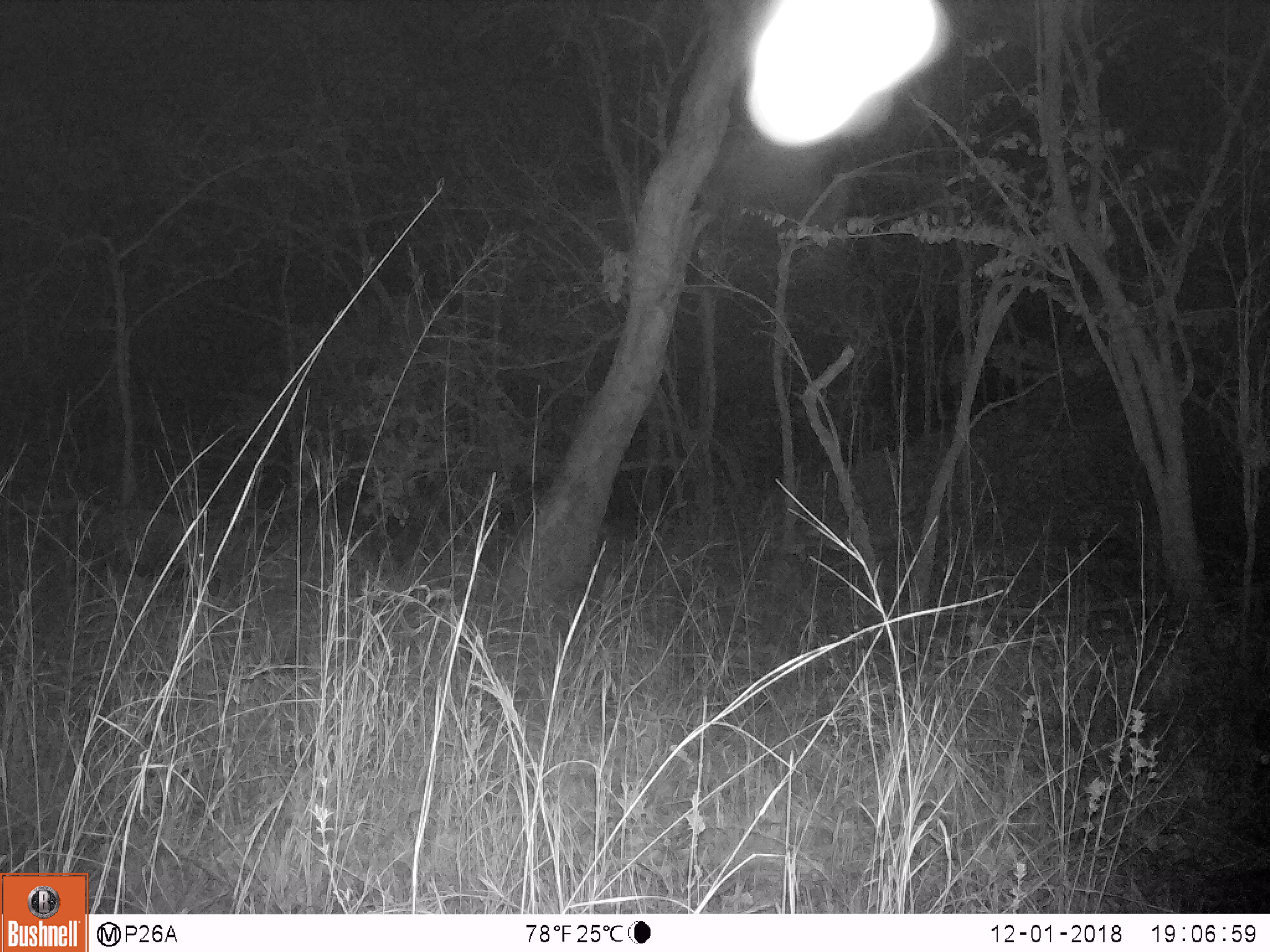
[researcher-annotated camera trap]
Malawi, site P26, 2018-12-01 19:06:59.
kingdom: Animalia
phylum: Chordata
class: Mammalia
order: Artiodactyla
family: Suidae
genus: Potamochoerus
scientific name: Potamochoerus larvatus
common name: bushpig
Bushpig (Potamochoerus larvatus), count 1.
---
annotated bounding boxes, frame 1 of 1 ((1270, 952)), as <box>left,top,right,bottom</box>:
bushpig: <box>77,498,223,607</box>